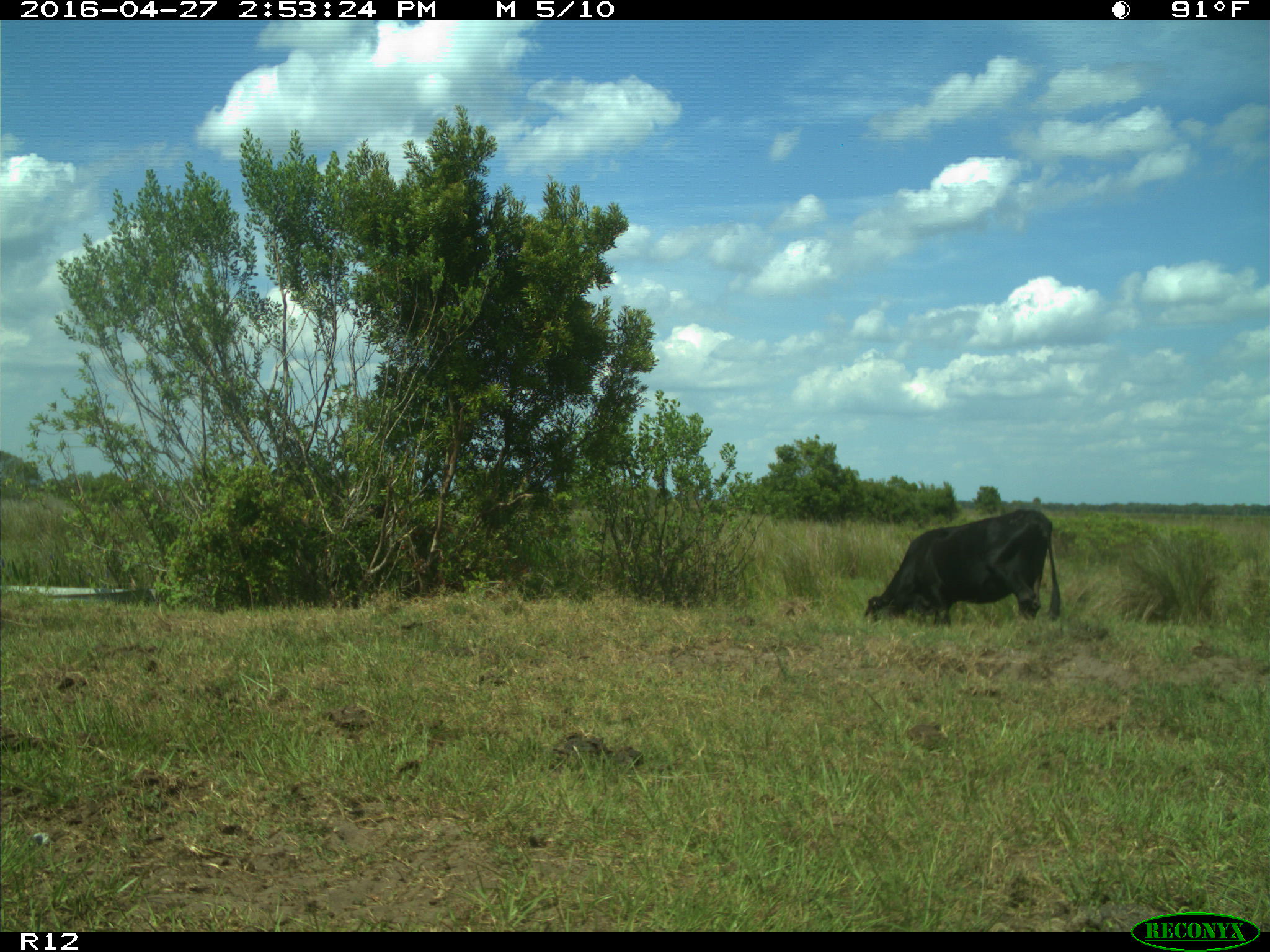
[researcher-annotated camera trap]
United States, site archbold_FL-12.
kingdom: Animalia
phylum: Chordata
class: Mammalia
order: Artiodactyla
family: Bovidae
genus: Bos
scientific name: Bos taurus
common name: domestic cow